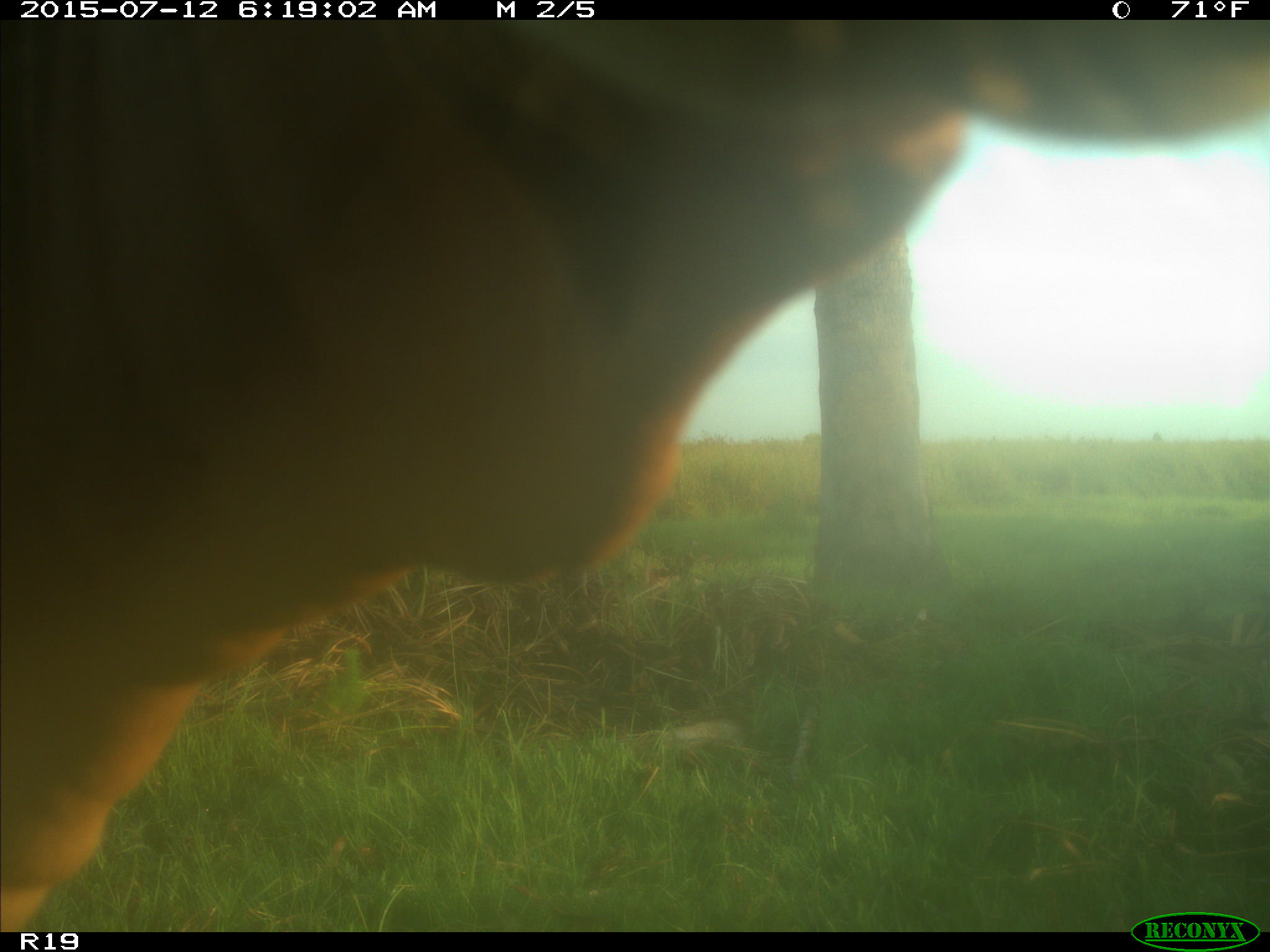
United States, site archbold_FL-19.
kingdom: Animalia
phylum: Chordata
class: Mammalia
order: Artiodactyla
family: Bovidae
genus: Bos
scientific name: Bos taurus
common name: domestic cow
Bos taurus (domestic cow).